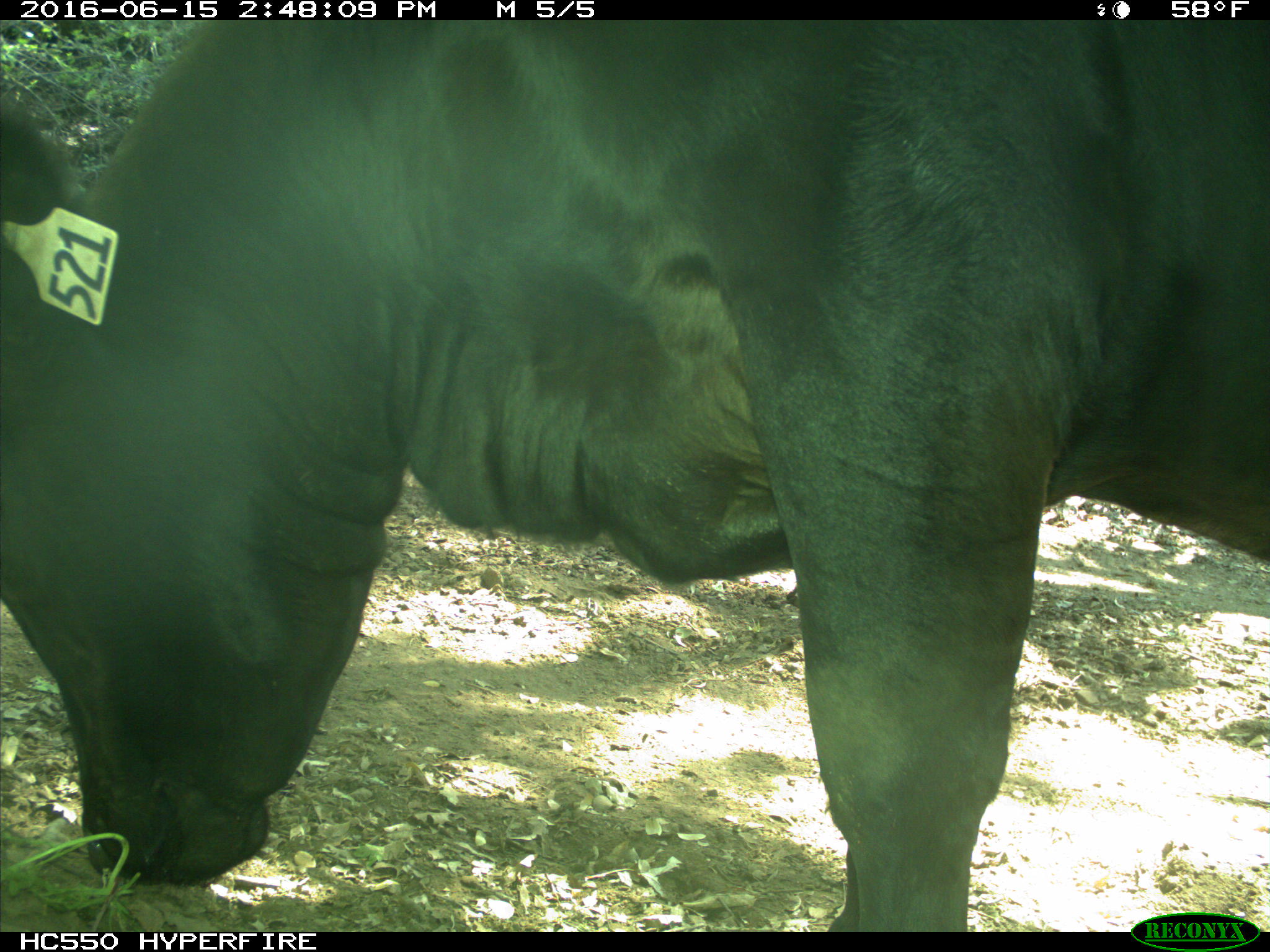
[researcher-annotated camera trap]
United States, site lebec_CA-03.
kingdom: Animalia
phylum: Chordata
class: Mammalia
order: Artiodactyla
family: Bovidae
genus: Bos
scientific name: Bos taurus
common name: domestic cow